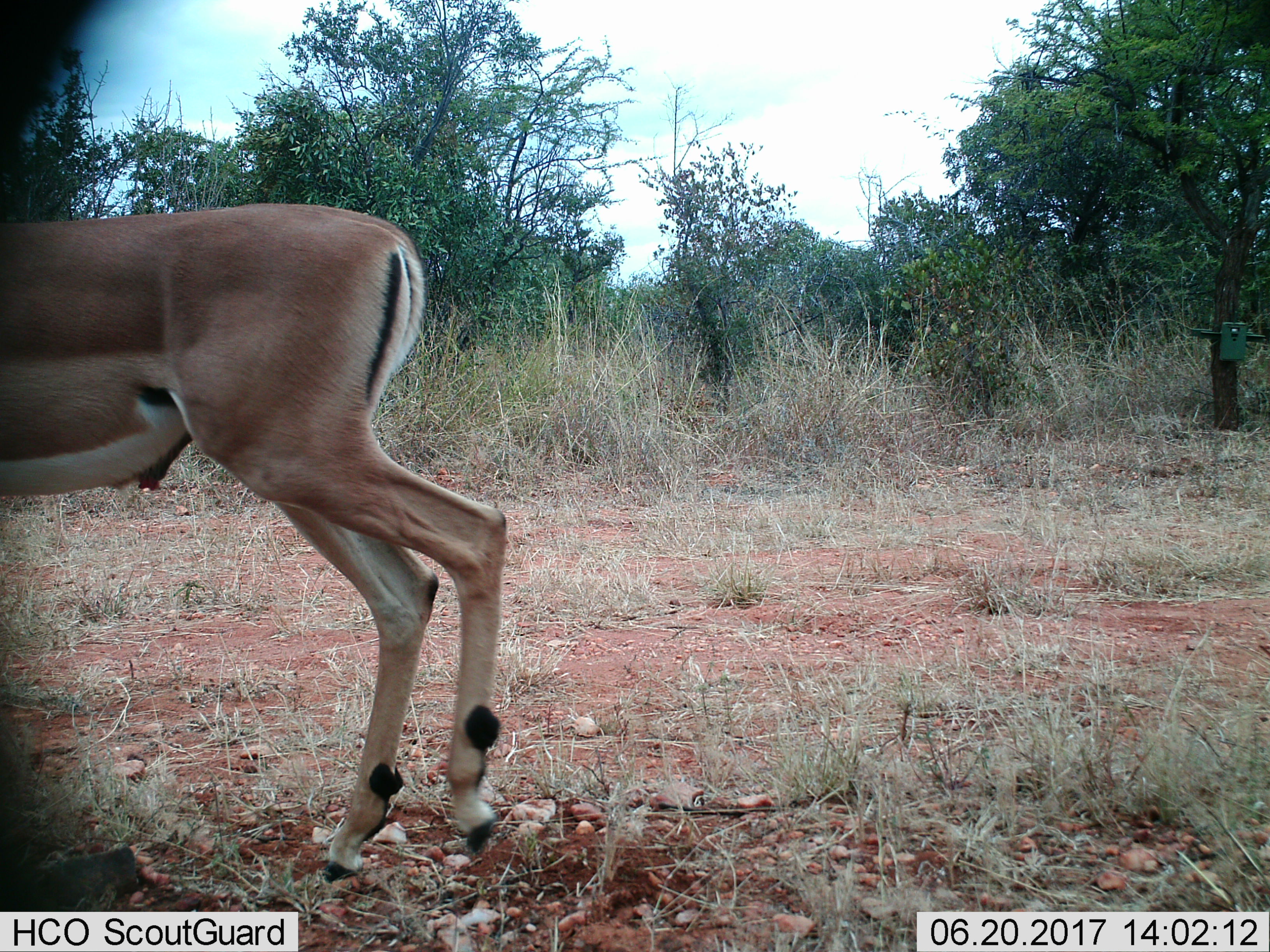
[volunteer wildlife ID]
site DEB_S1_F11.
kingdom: Animalia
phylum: Chordata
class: Mammalia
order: Artiodactyla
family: Bovidae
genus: Aepyceros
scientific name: Aepyceros melampus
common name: impala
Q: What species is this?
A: Impala (Aepyceros melampus).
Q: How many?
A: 1.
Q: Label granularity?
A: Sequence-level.